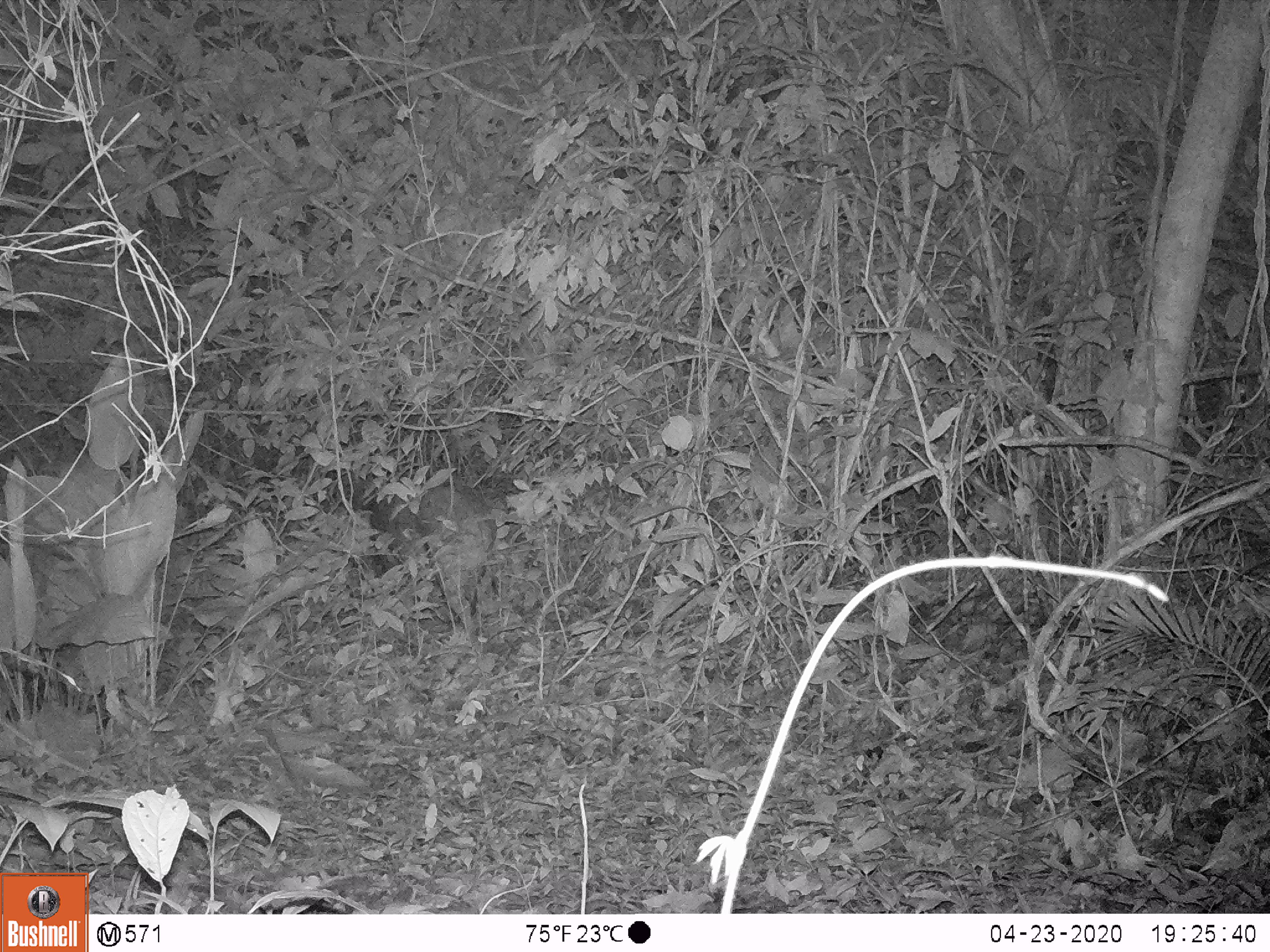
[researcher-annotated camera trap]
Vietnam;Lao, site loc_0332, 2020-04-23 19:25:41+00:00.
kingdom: Animalia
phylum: Chordata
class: Mammalia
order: Artiodactyla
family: Suidae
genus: Sus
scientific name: Sus scrofa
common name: eurasian wild pig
Eurasian wild pig (Sus scrofa). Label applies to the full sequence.